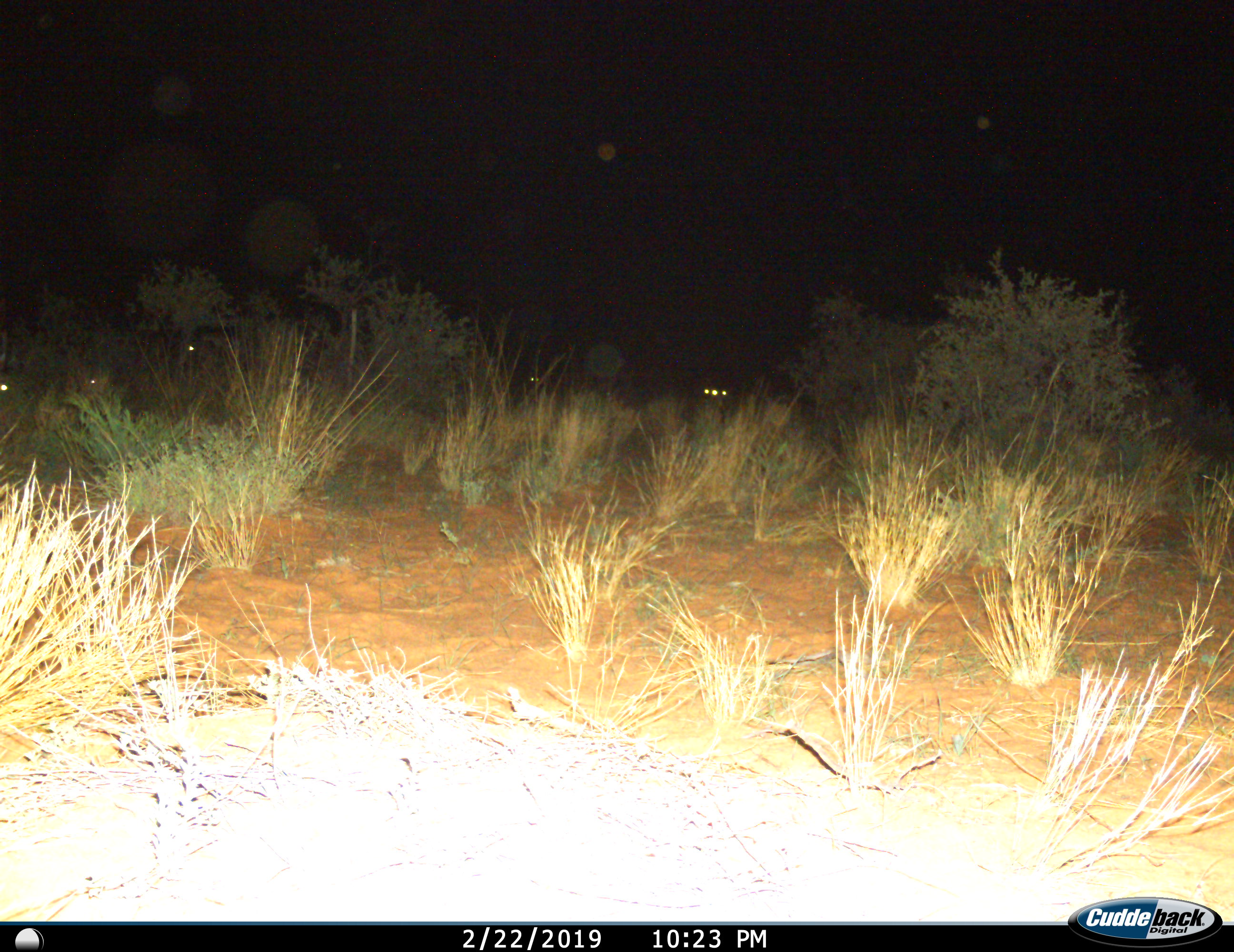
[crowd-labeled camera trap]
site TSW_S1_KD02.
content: unidentified animal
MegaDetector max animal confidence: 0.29